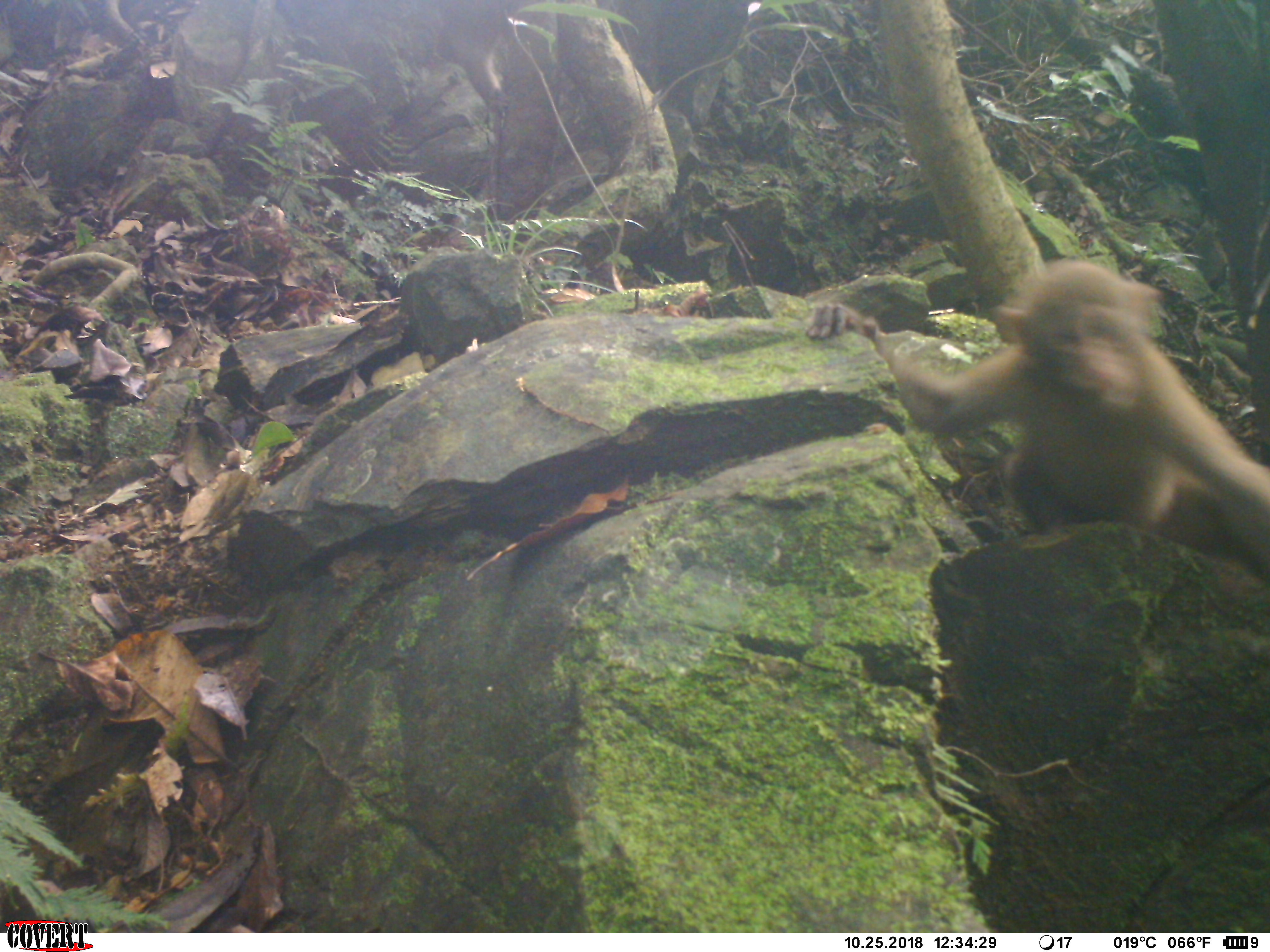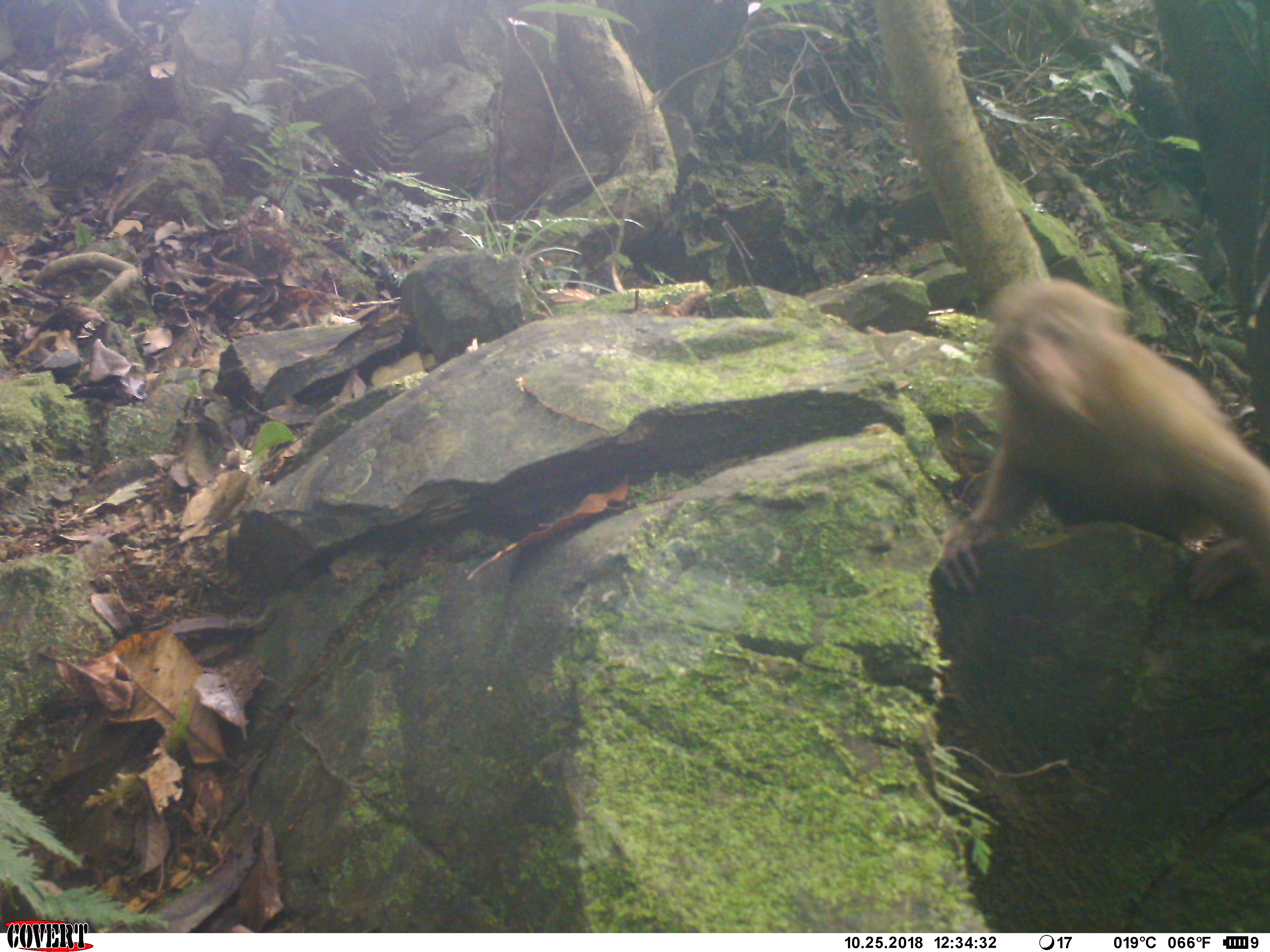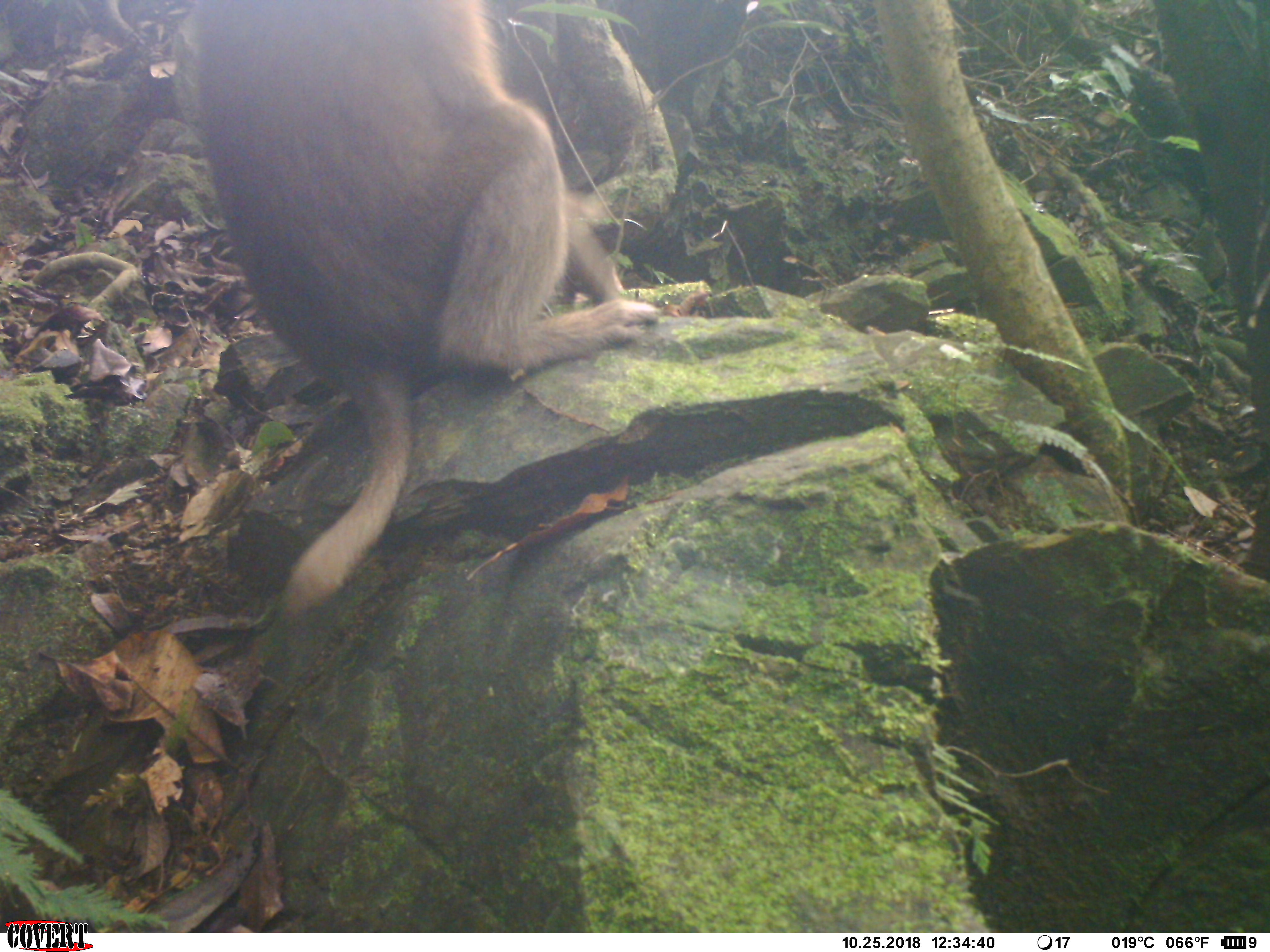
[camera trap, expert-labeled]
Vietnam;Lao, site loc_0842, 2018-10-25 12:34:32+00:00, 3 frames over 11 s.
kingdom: Animalia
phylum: Chordata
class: Mammalia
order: Primates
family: Cercopithecidae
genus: Macaca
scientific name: Macaca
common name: macaque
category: macaque not stump tailed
Macaque not stump tailed (macaque) (Macaca). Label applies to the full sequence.